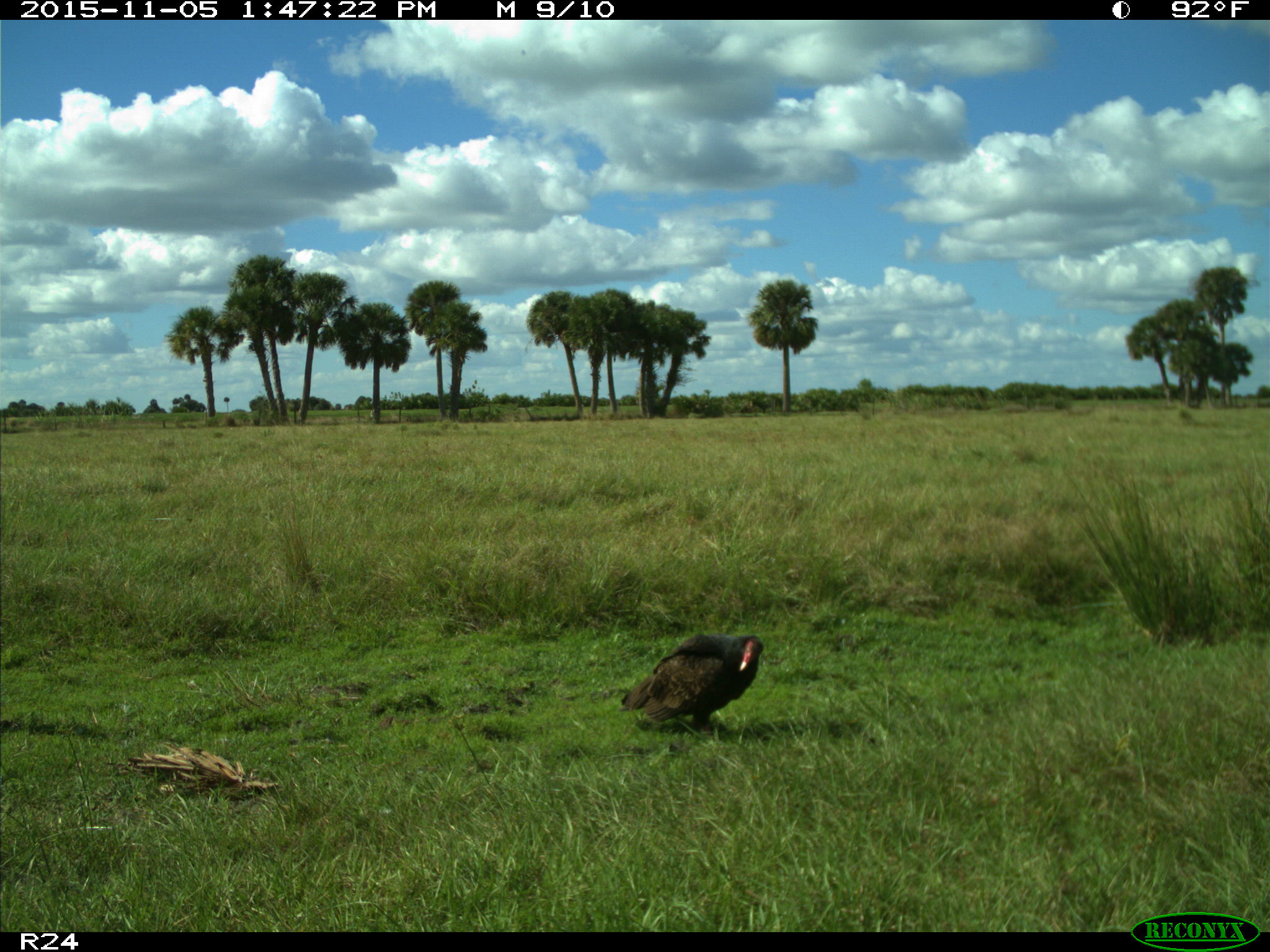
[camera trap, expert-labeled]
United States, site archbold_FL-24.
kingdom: Animalia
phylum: Chordata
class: Aves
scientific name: Aves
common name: birds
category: unidentified bird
Unidentified bird (birds) (Aves).